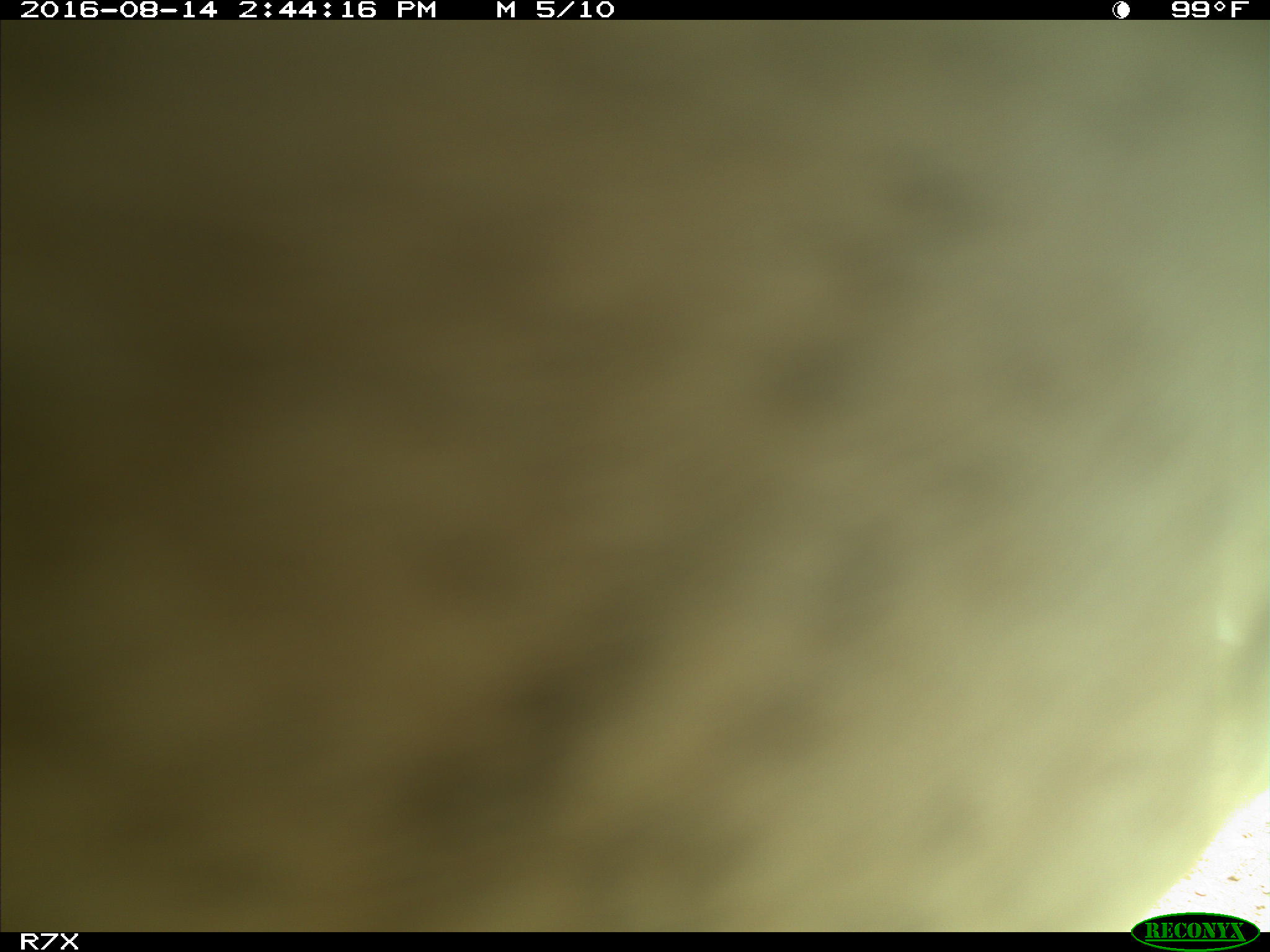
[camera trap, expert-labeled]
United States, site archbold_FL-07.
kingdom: Animalia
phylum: Chordata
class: Mammalia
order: Artiodactyla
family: Bovidae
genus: Bos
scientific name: Bos taurus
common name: domestic cow